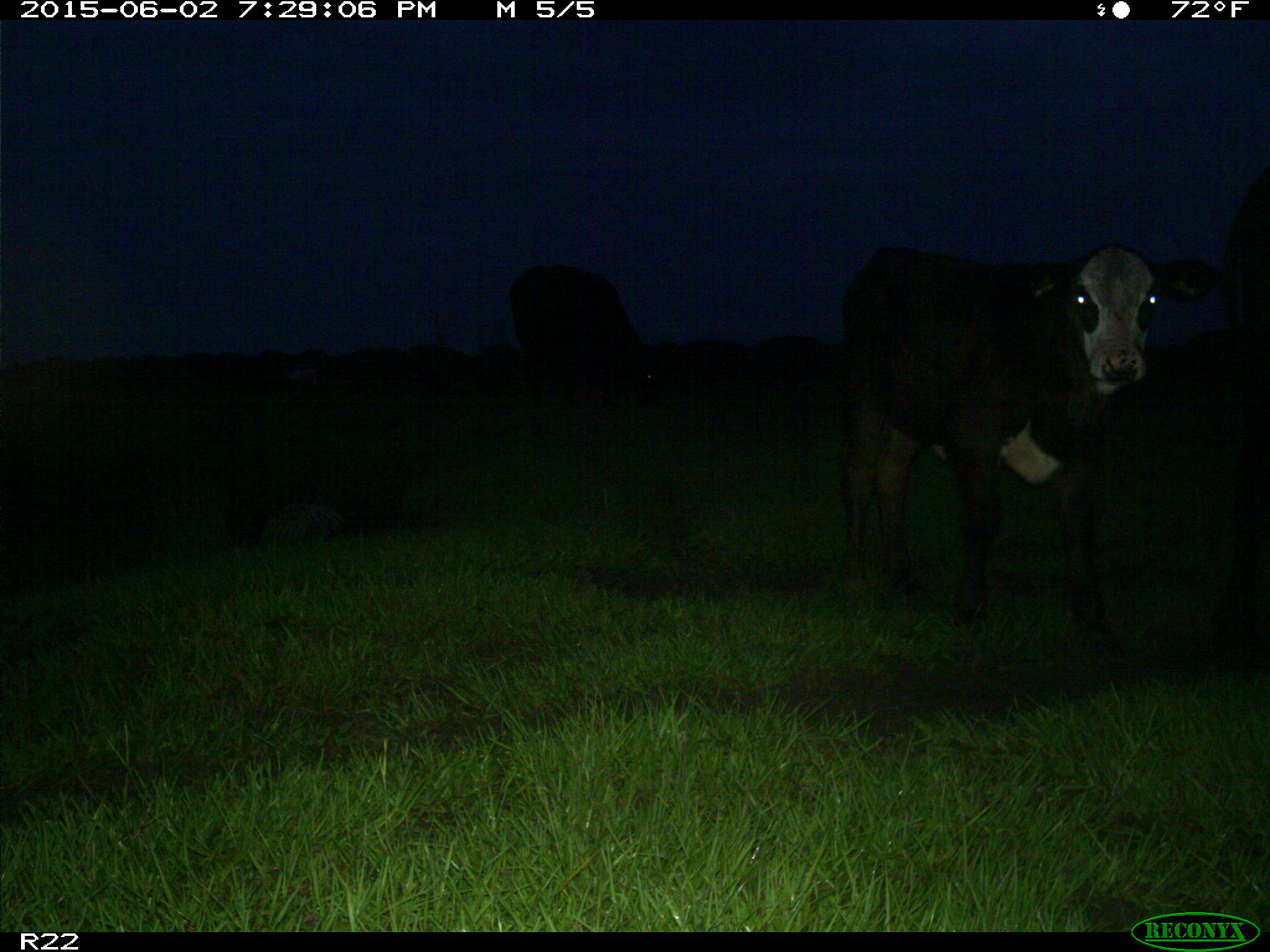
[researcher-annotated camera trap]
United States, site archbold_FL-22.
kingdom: Animalia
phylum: Chordata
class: Mammalia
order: Artiodactyla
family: Bovidae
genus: Bos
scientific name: Bos taurus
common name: domestic cow